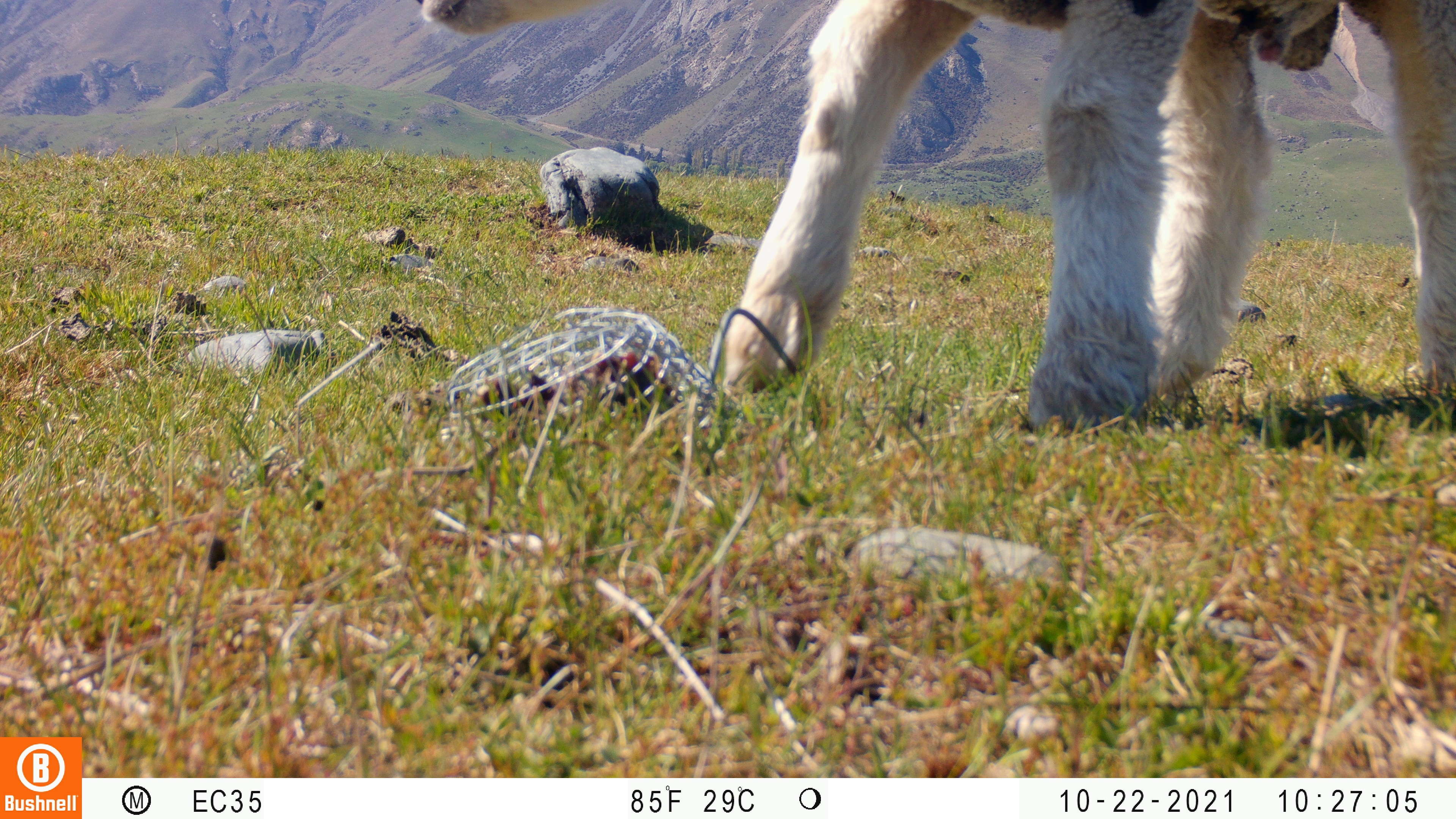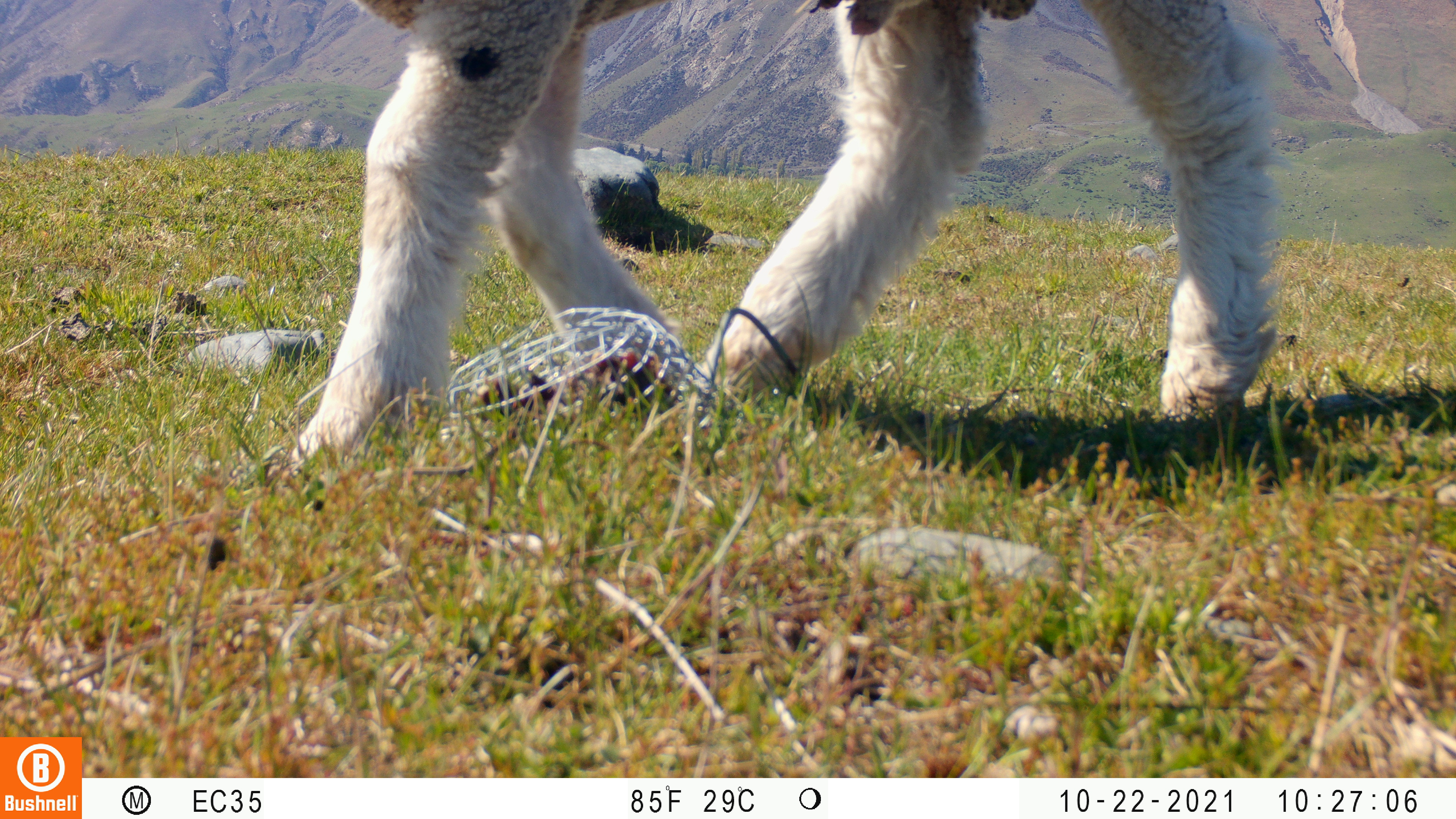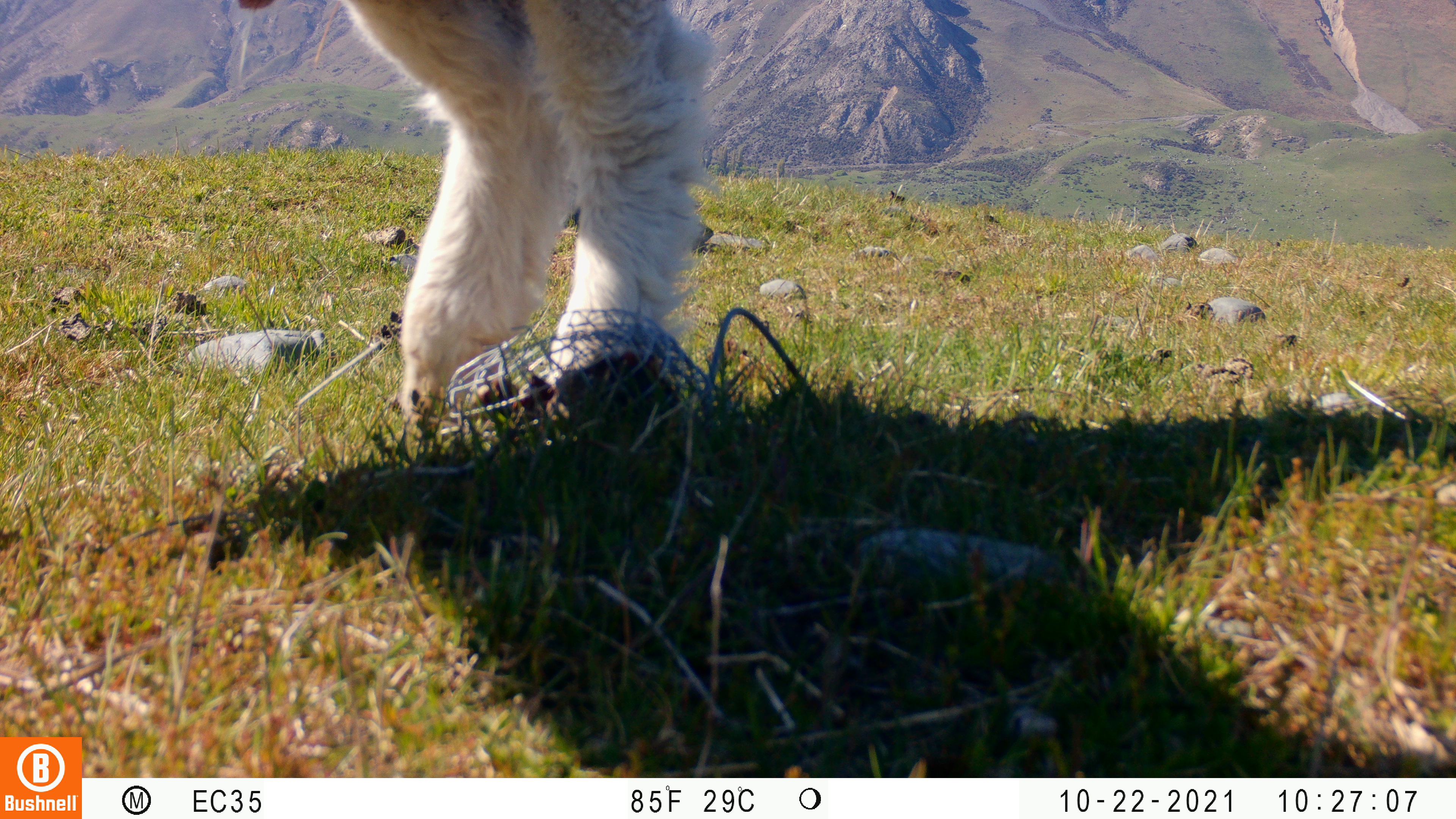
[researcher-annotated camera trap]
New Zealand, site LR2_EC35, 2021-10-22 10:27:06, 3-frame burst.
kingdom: Animalia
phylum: Chordata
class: Mammalia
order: Artiodactyla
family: Bovidae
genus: Bos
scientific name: Bos taurus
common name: domestic cow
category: cow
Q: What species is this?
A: Cow (domestic cow) (Bos taurus).